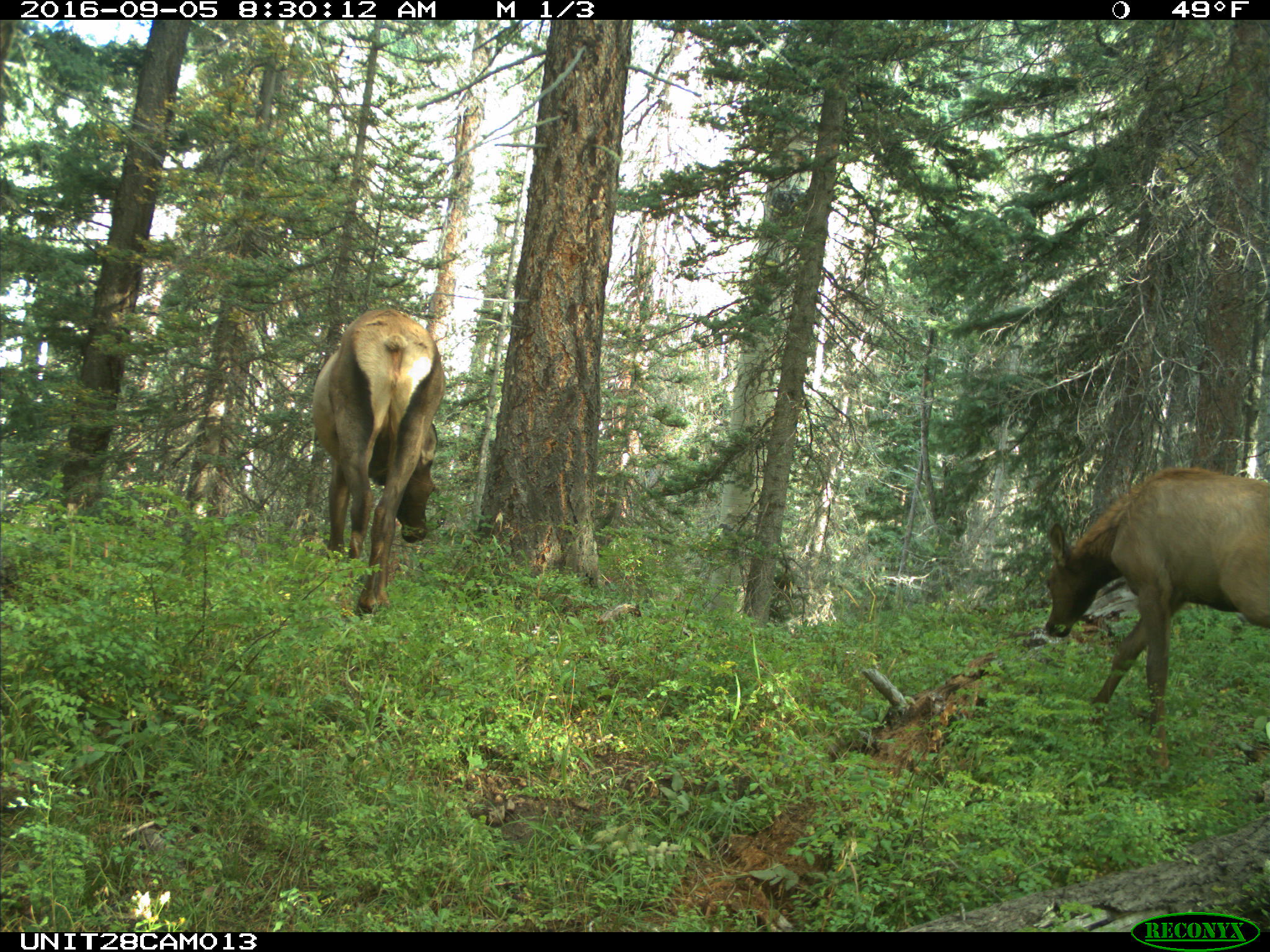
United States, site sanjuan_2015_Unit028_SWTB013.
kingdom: Animalia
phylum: Chordata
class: Mammalia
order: Artiodactyla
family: Cervidae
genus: Cervus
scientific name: Cervus elaphus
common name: red deer